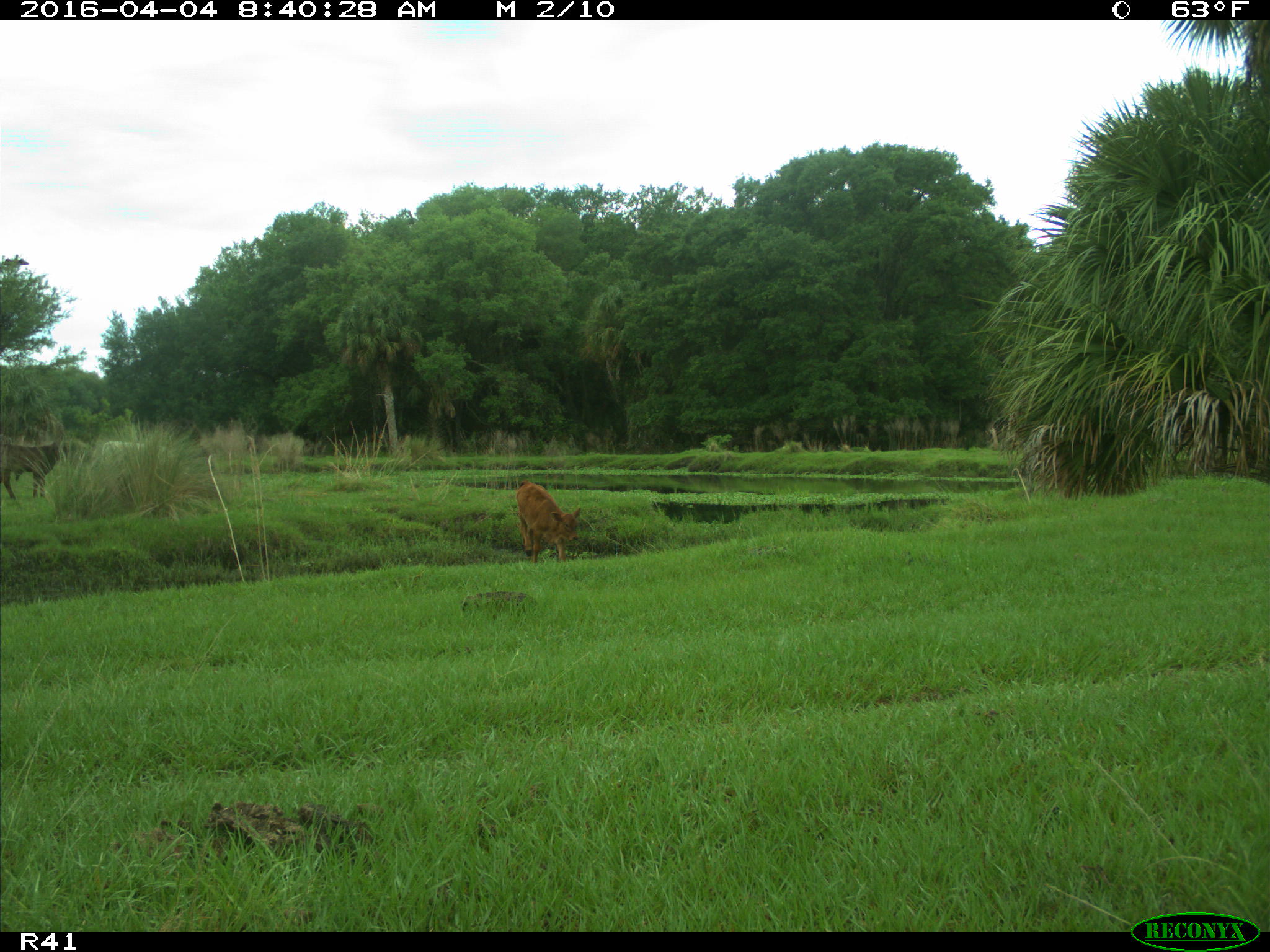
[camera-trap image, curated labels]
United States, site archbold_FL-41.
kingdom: Animalia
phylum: Chordata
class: Mammalia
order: Artiodactyla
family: Bovidae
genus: Bos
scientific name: Bos taurus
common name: domestic cow